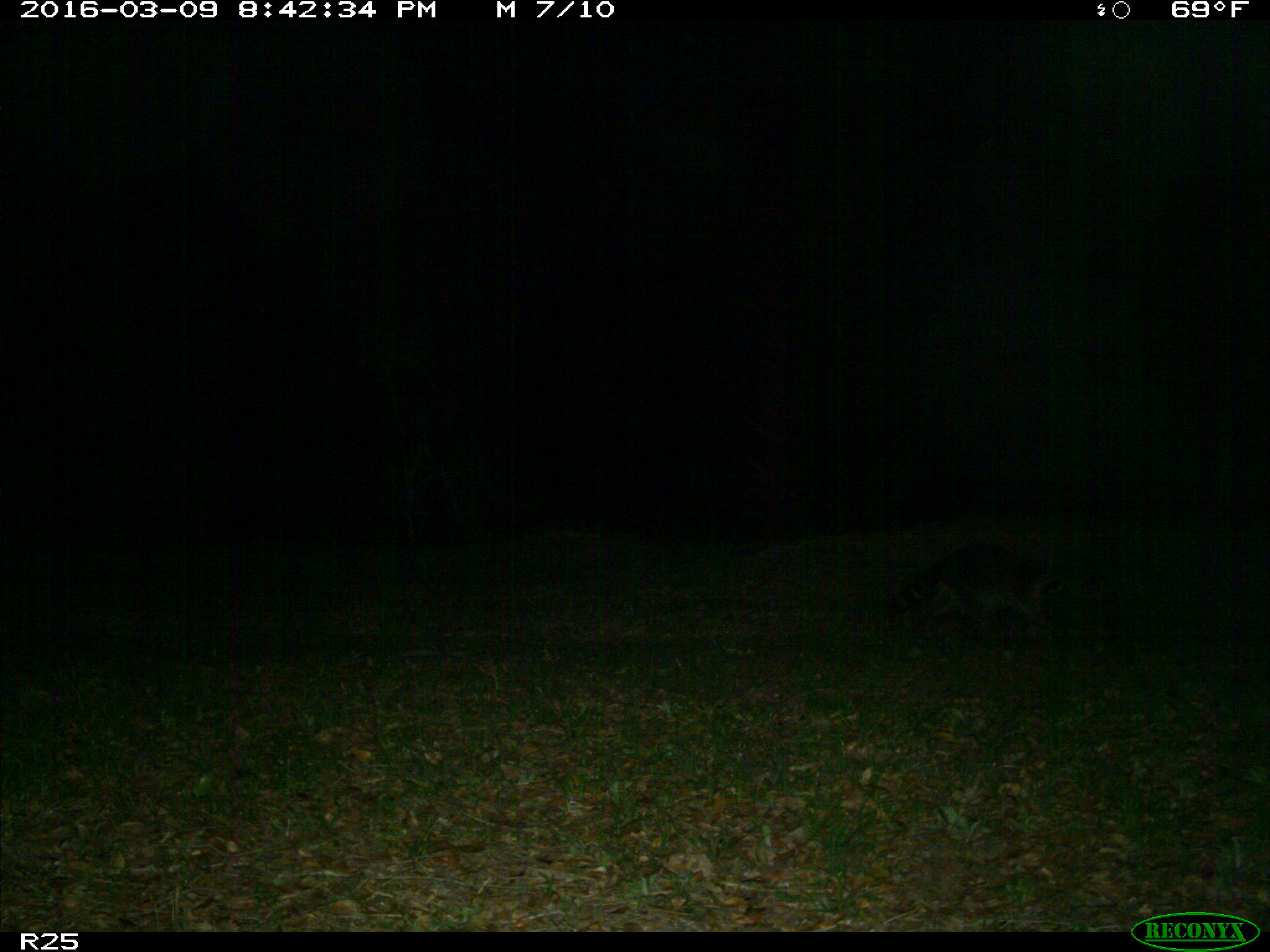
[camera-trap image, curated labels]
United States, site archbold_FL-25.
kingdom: Animalia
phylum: Chordata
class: Mammalia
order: Carnivora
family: Procyonidae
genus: Procyon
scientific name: Procyon lotor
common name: common raccoon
Procyon lotor (common raccoon).